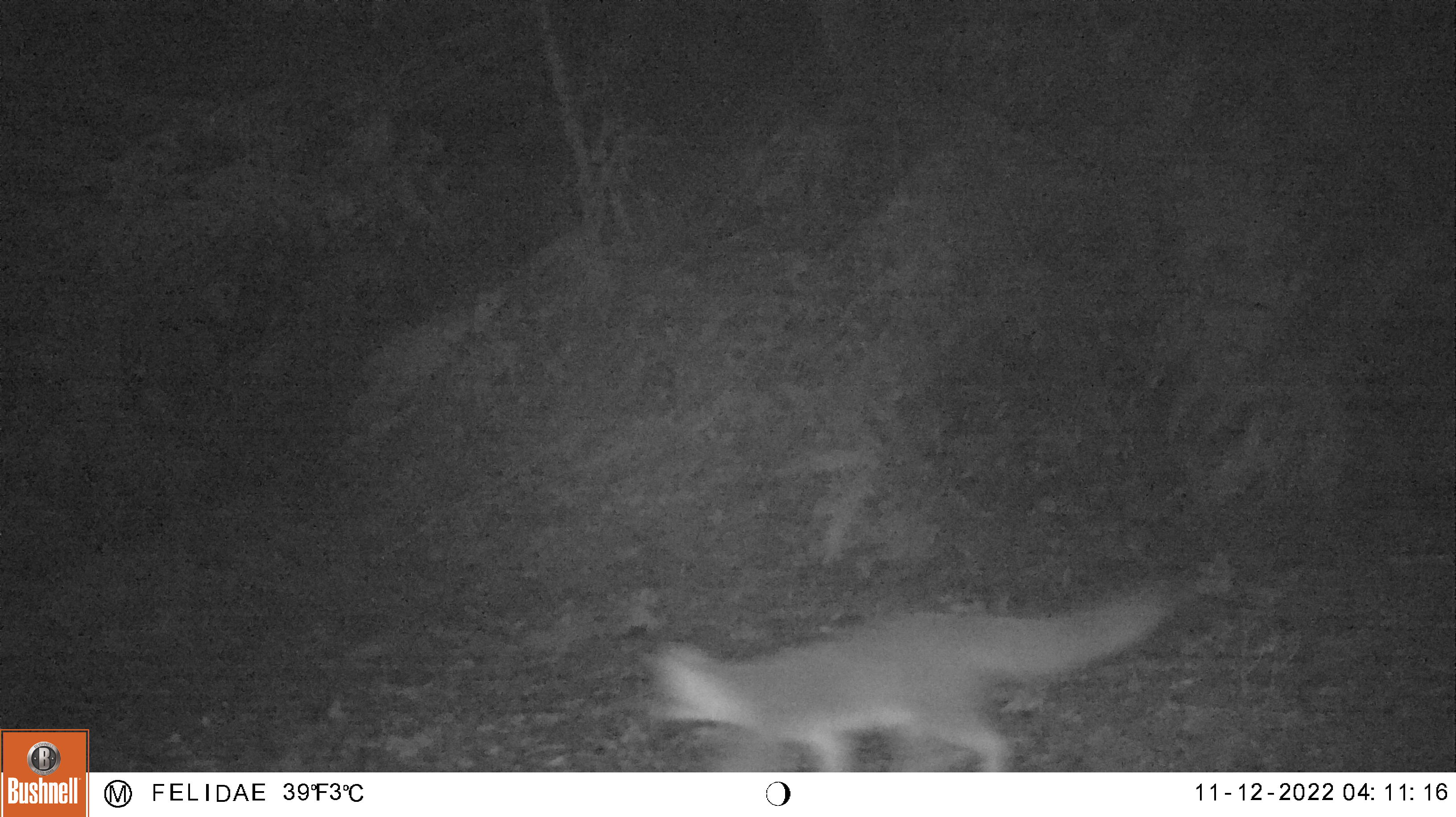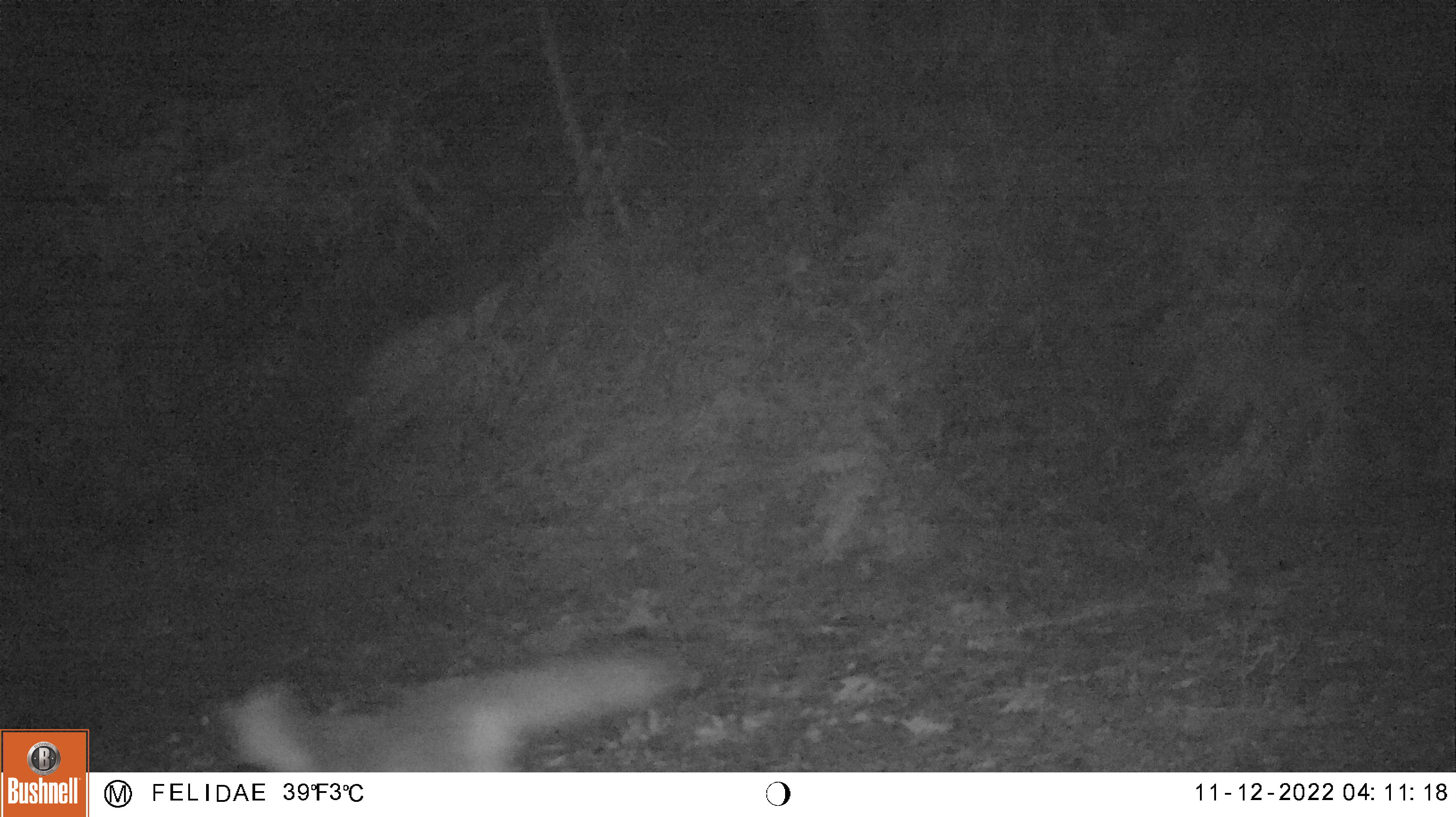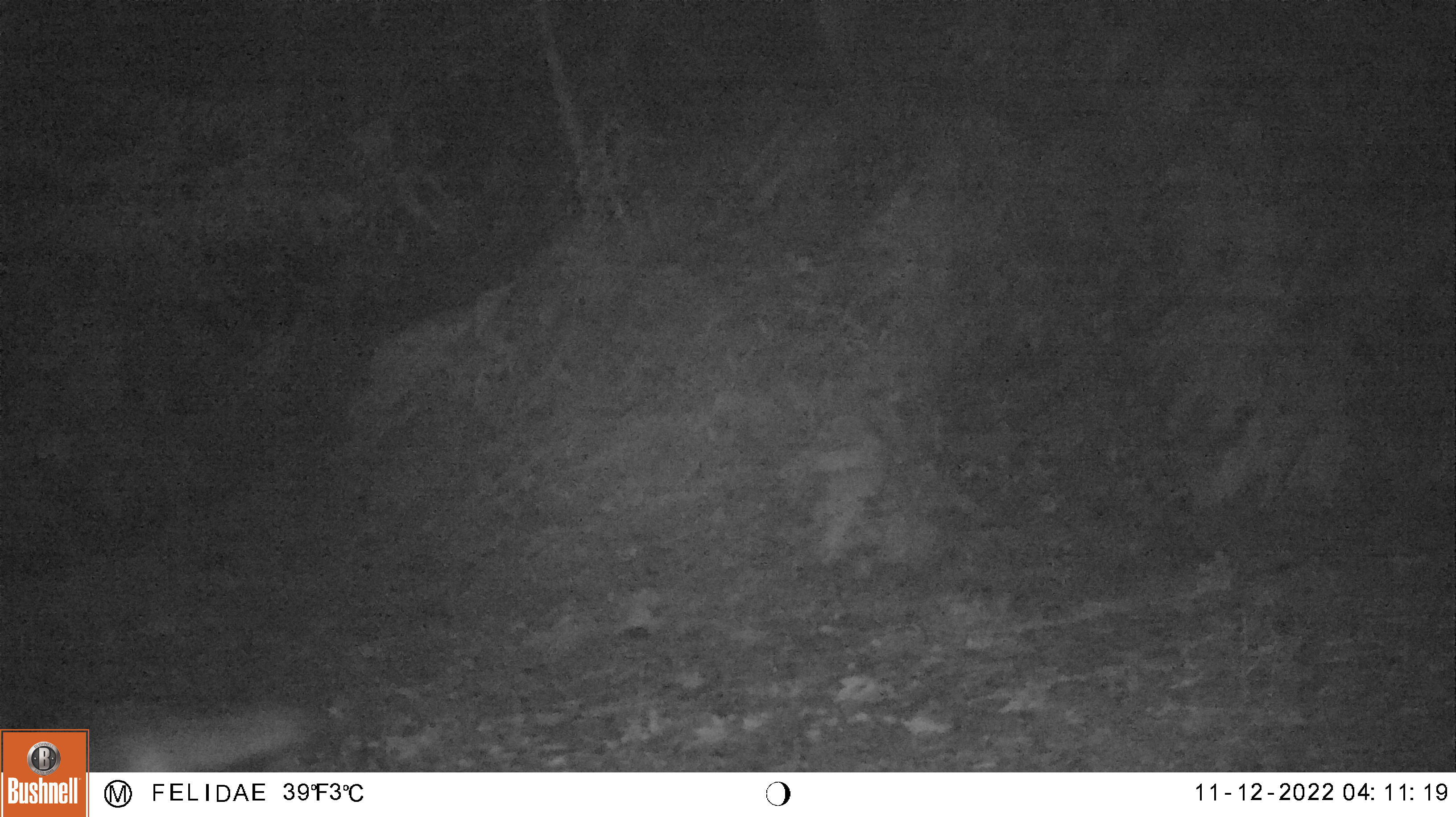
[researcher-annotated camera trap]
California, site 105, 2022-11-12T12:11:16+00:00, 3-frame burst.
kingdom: Animalia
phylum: Chordata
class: Mammalia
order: Carnivora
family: Canidae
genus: Urocyon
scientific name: Urocyon cinereoargenteus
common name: gray fox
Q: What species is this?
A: Gray fox (Urocyon cinereoargenteus).